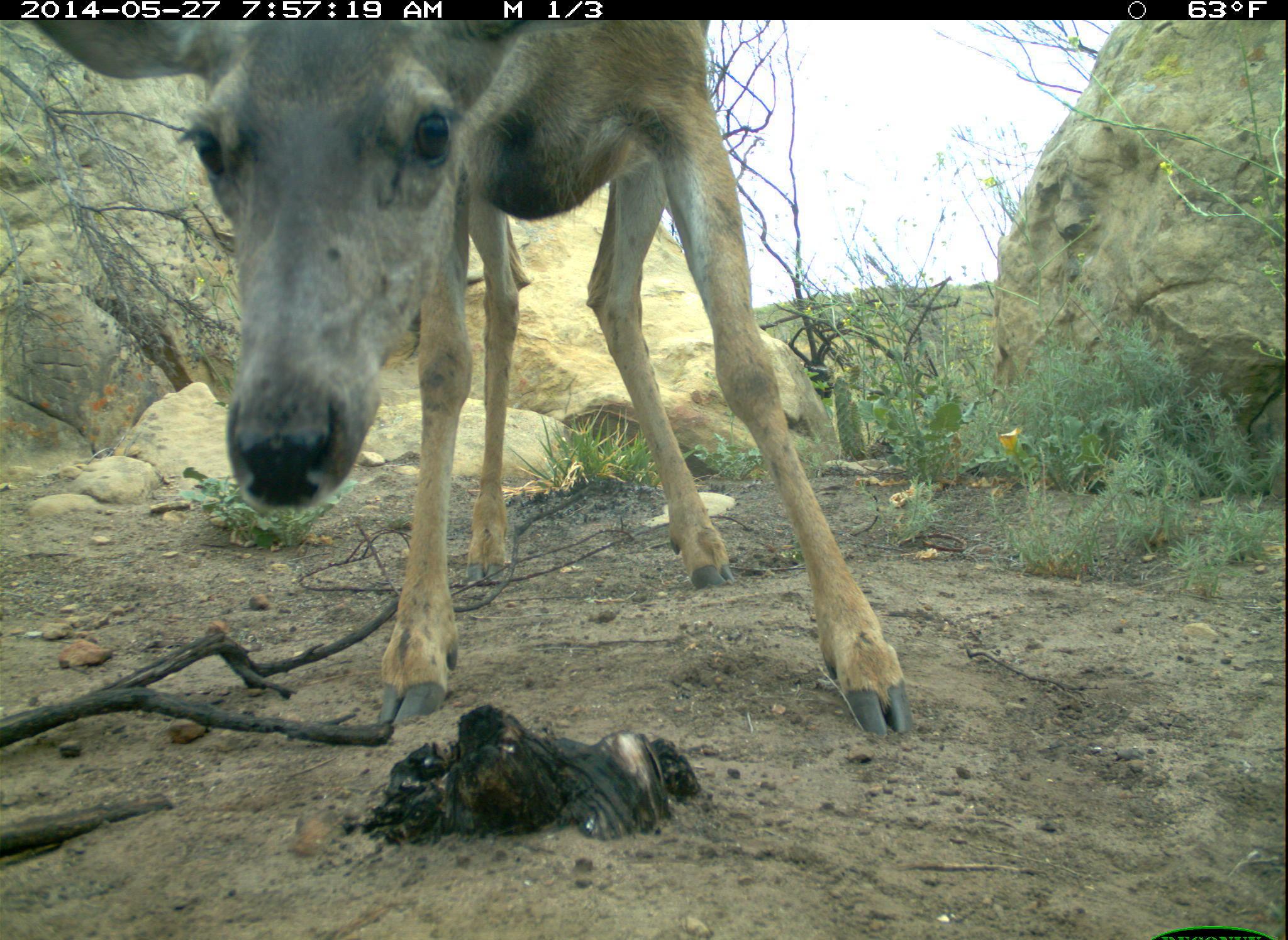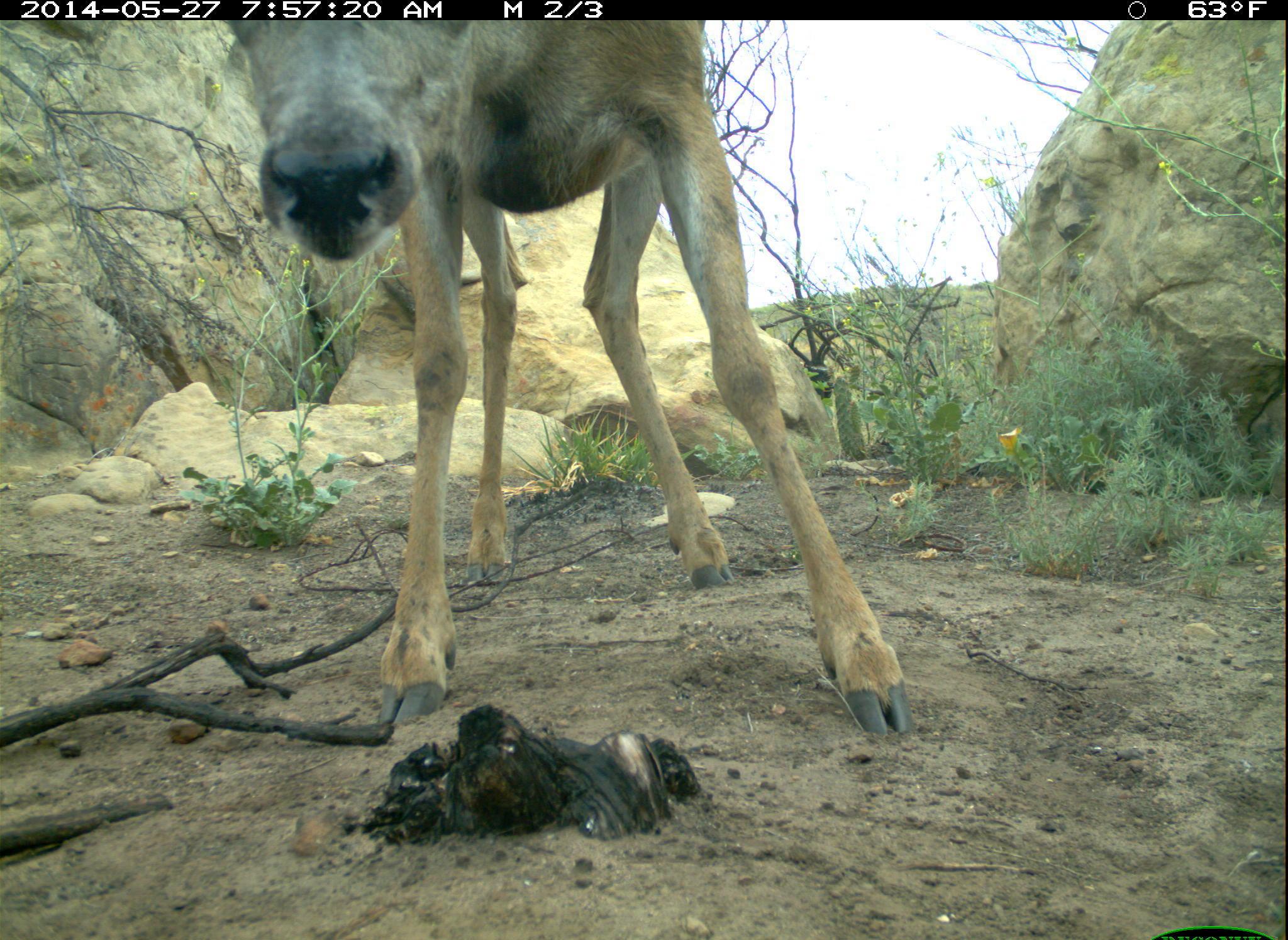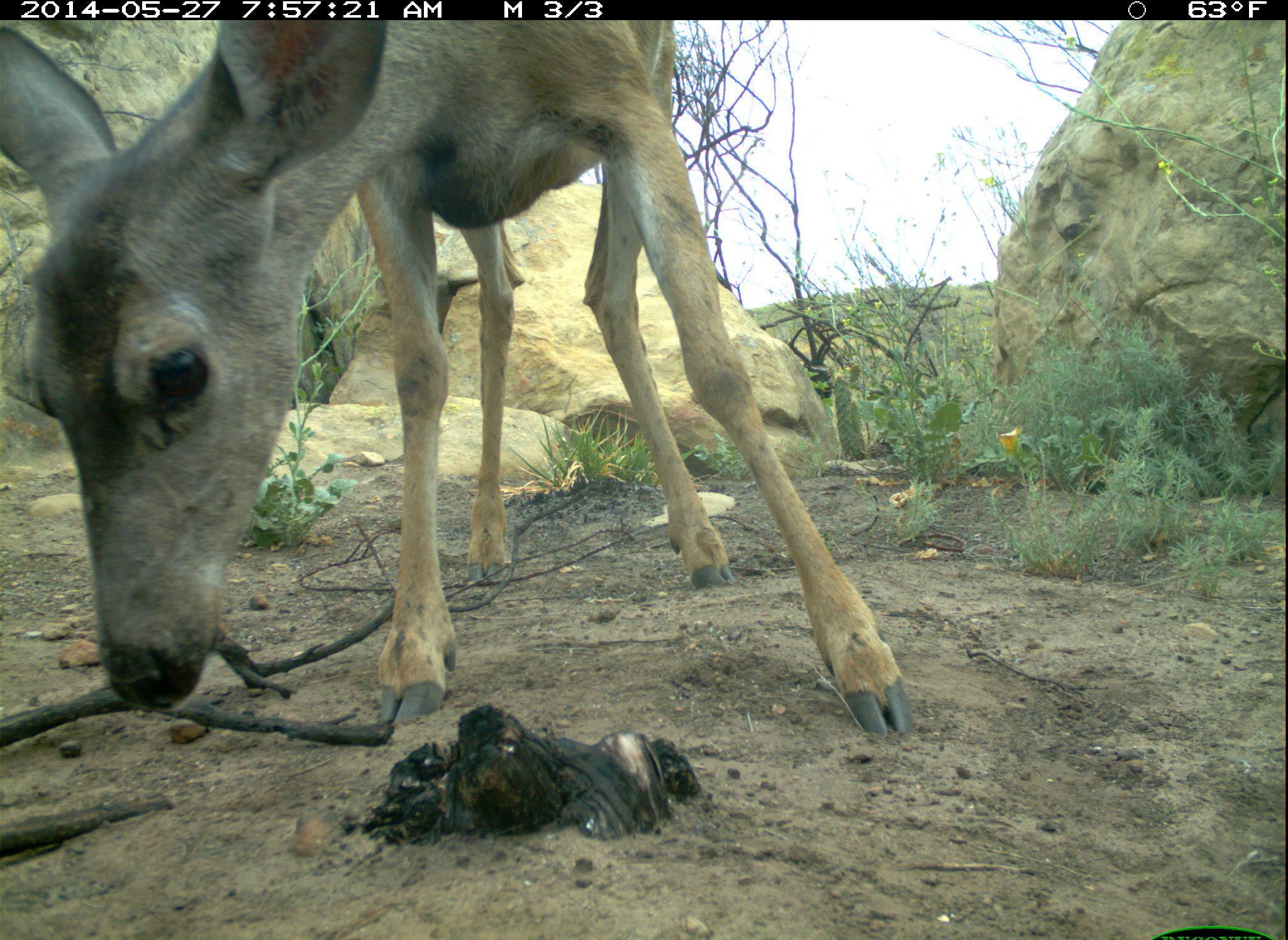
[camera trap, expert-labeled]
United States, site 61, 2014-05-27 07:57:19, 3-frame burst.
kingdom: Animalia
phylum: Chordata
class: Mammalia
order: Artiodactyla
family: Cervidae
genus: Odocoileus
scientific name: Odocoileus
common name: deer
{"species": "deer (Odocoileus)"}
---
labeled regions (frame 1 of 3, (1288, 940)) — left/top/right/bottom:
deer: 69/14/923/744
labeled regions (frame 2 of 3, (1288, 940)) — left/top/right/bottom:
deer: 182/0/931/746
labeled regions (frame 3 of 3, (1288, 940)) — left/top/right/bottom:
deer: 5/16/923/755